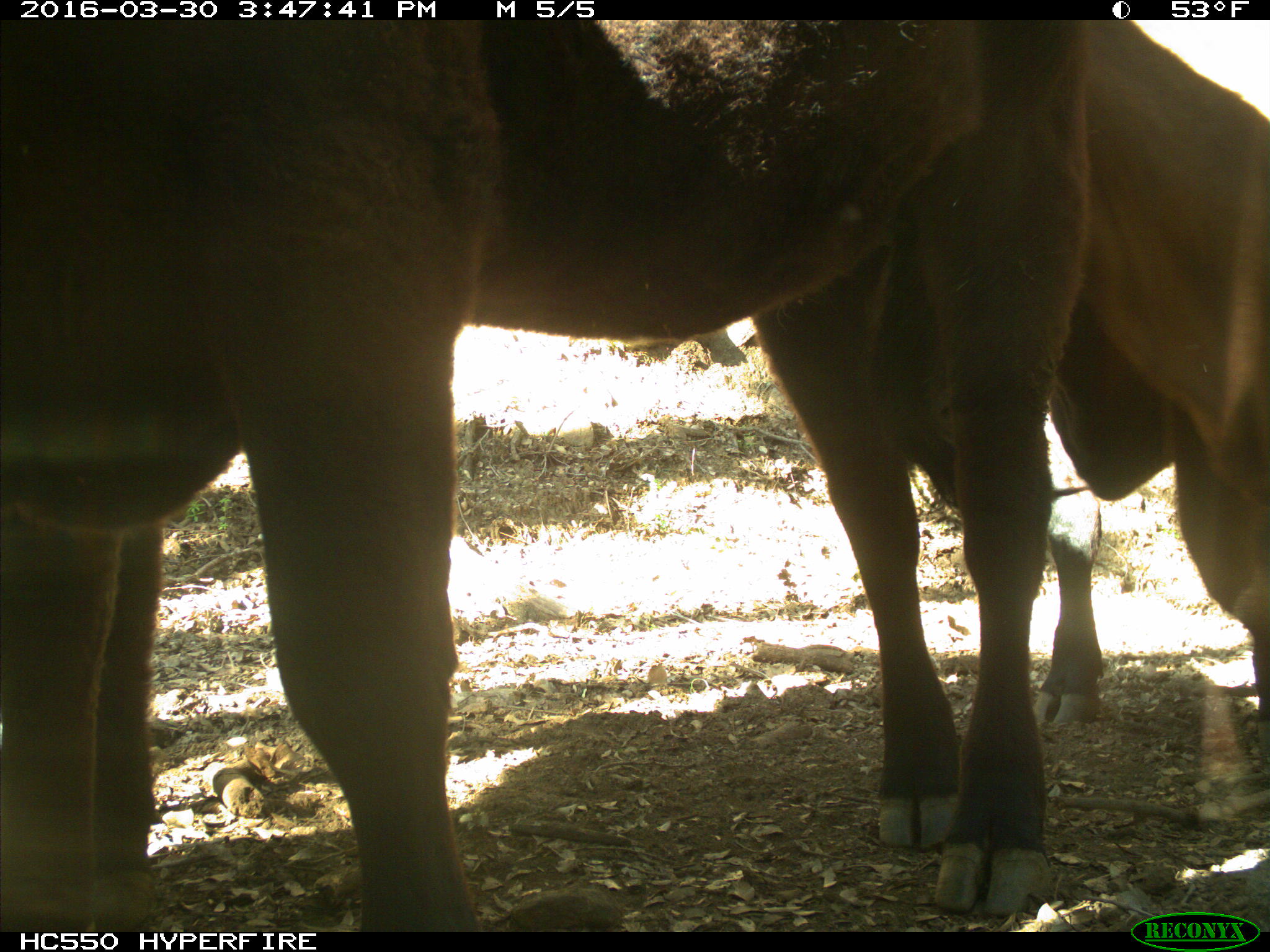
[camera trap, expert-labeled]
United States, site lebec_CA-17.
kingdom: Animalia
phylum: Chordata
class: Mammalia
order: Artiodactyla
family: Bovidae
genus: Bos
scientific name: Bos taurus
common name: domestic cow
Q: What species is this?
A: Bos taurus (domestic cow).